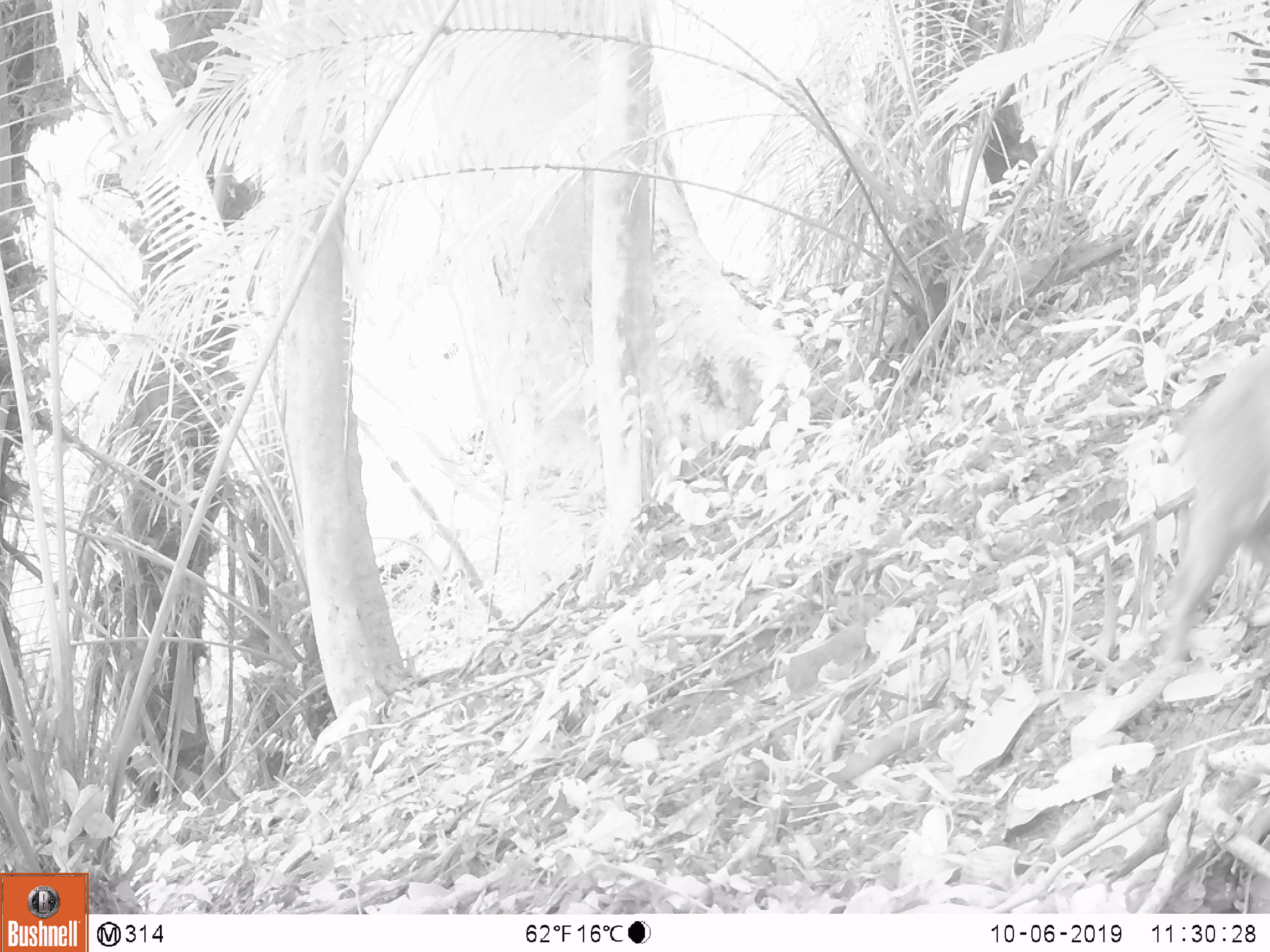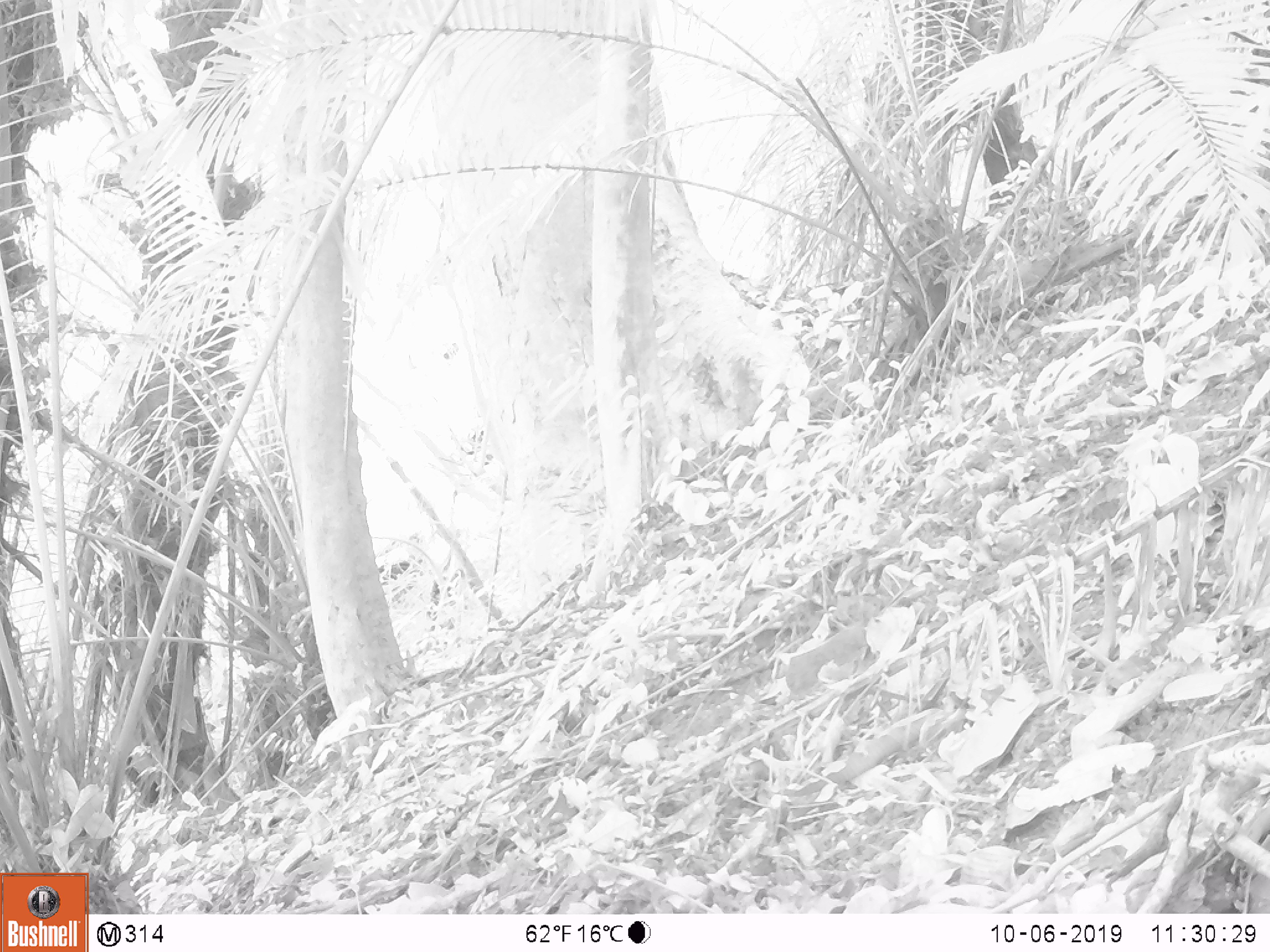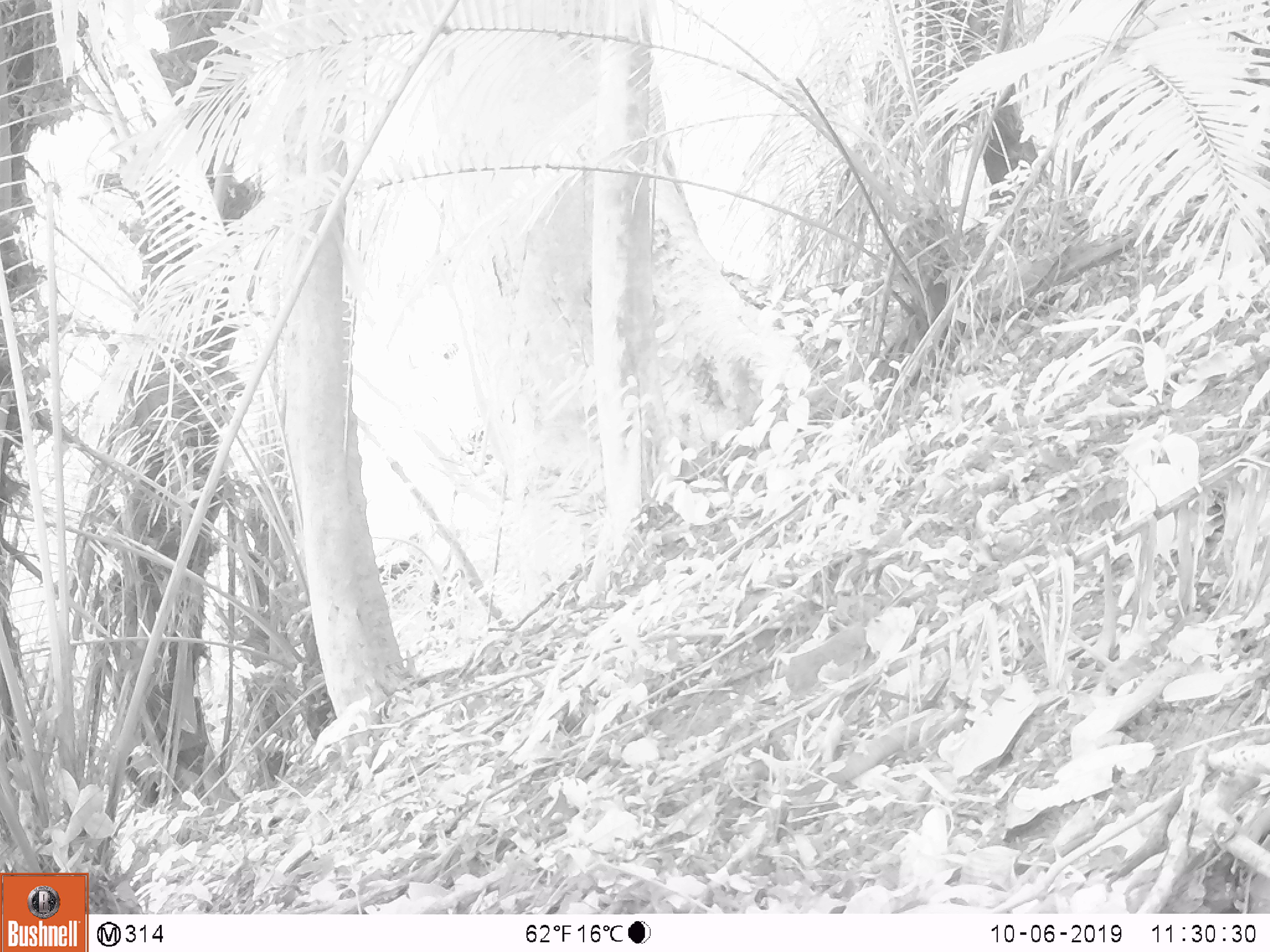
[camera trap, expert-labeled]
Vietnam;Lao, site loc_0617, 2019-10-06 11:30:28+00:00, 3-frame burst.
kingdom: Animalia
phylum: Chordata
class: Mammalia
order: Artiodactyla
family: Suidae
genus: Sus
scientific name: Sus scrofa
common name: eurasian wild pig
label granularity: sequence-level